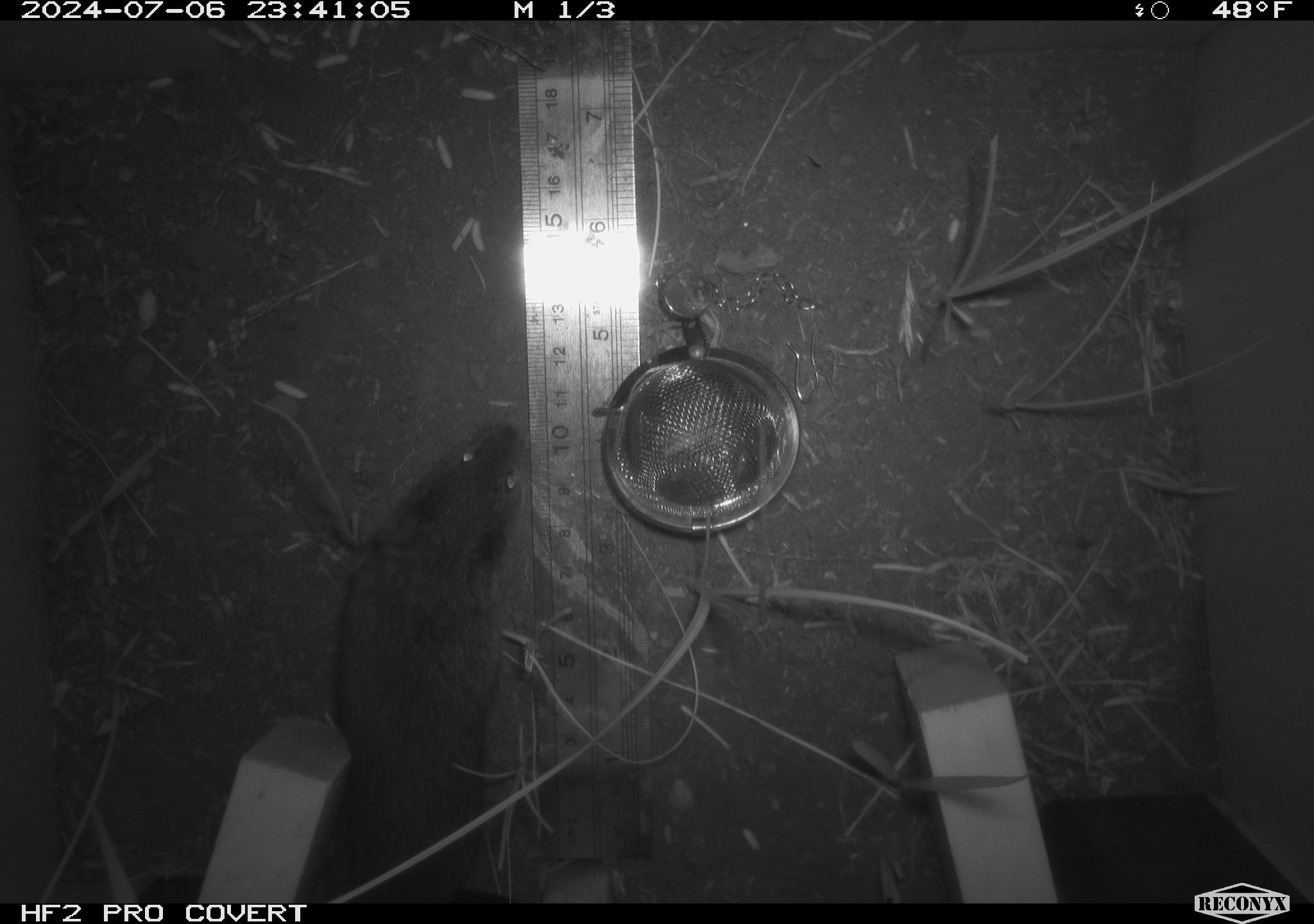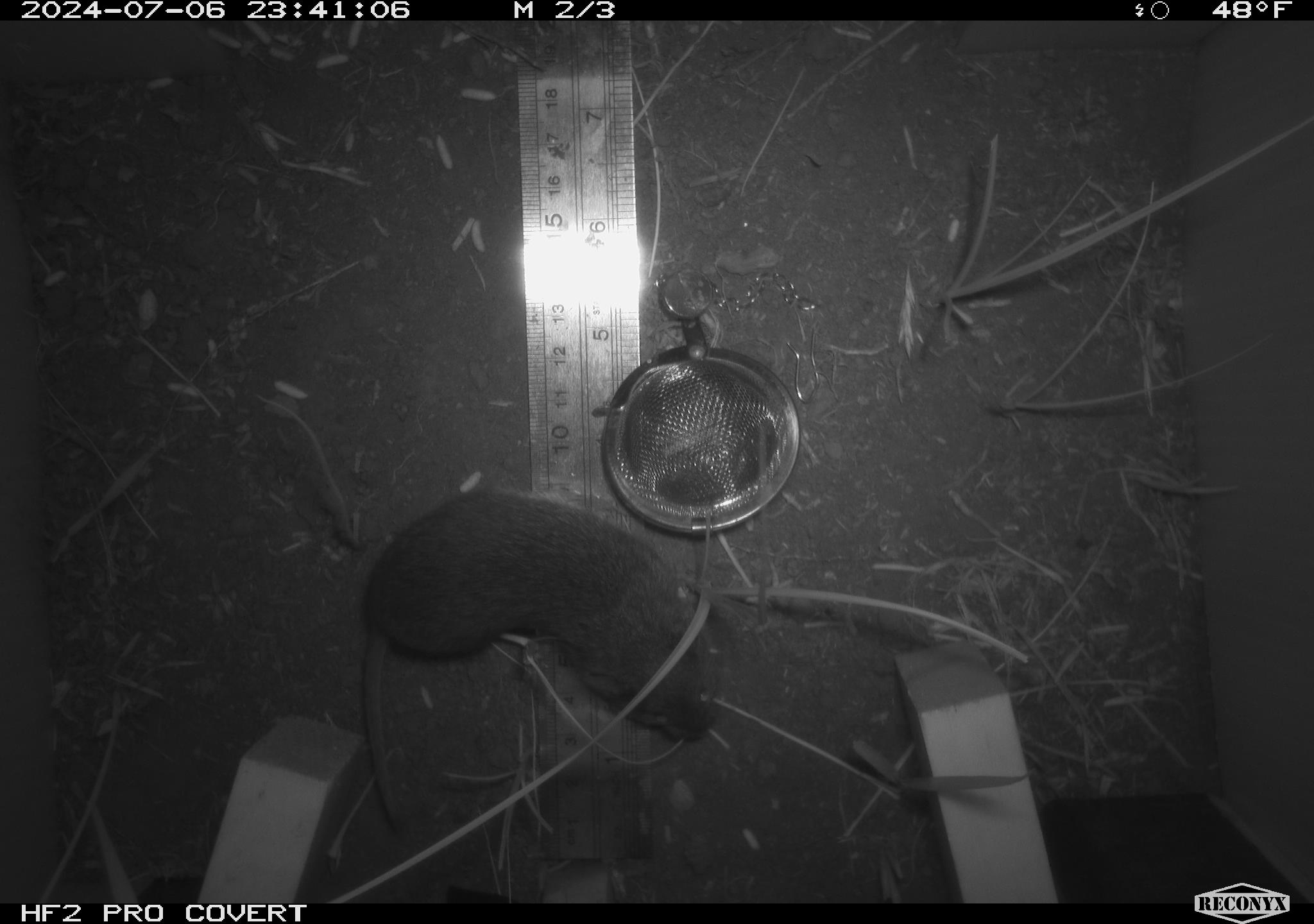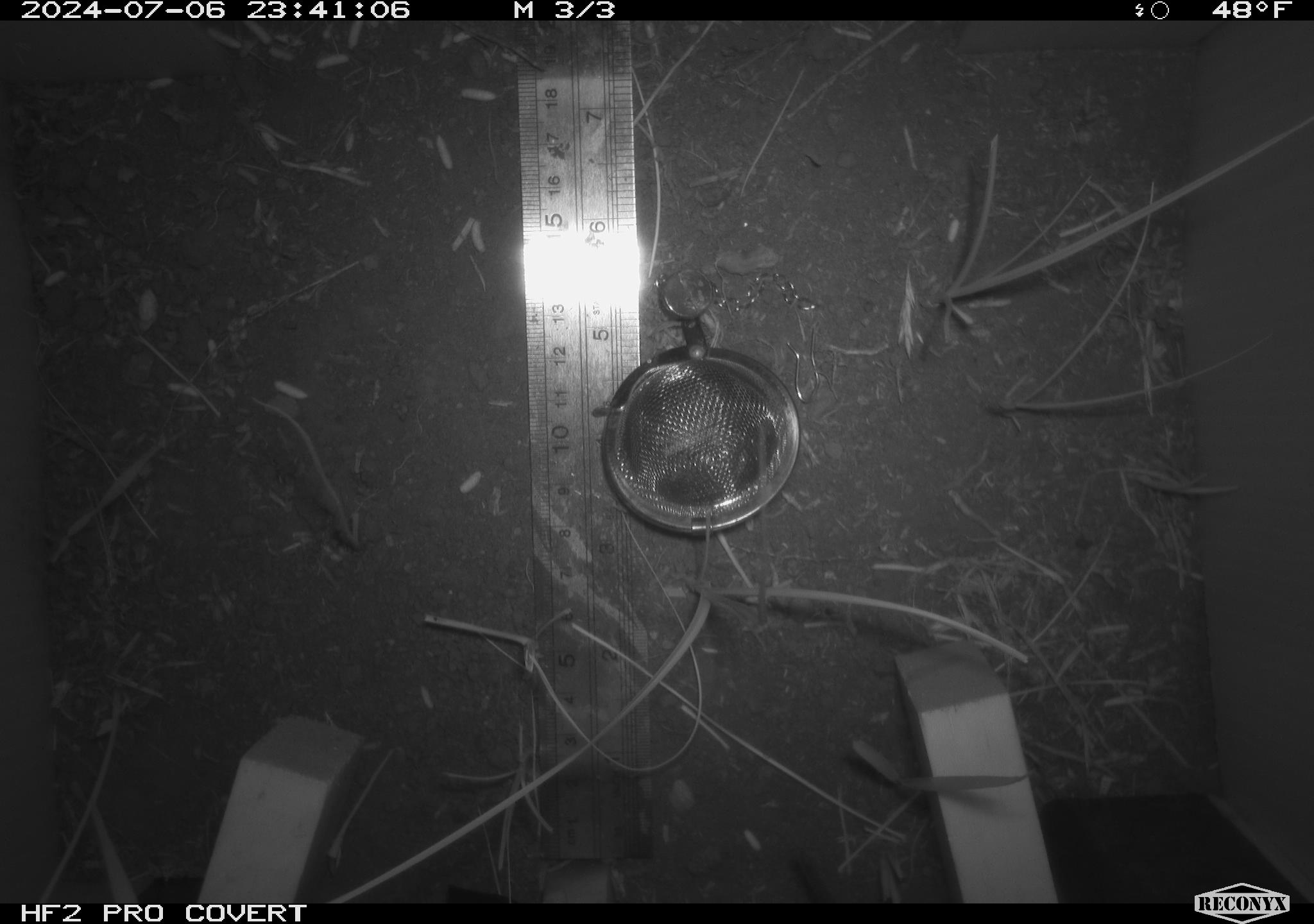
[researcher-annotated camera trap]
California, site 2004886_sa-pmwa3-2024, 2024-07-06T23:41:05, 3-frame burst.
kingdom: Animalia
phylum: Chordata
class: Mammalia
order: Rodentia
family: Cricetidae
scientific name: Arvicolinae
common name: voles, lemmings, and muskrats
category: arvicolinae subfamily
Arvicolinae subfamily (voles, lemmings, and muskrats) (Arvicolinae).